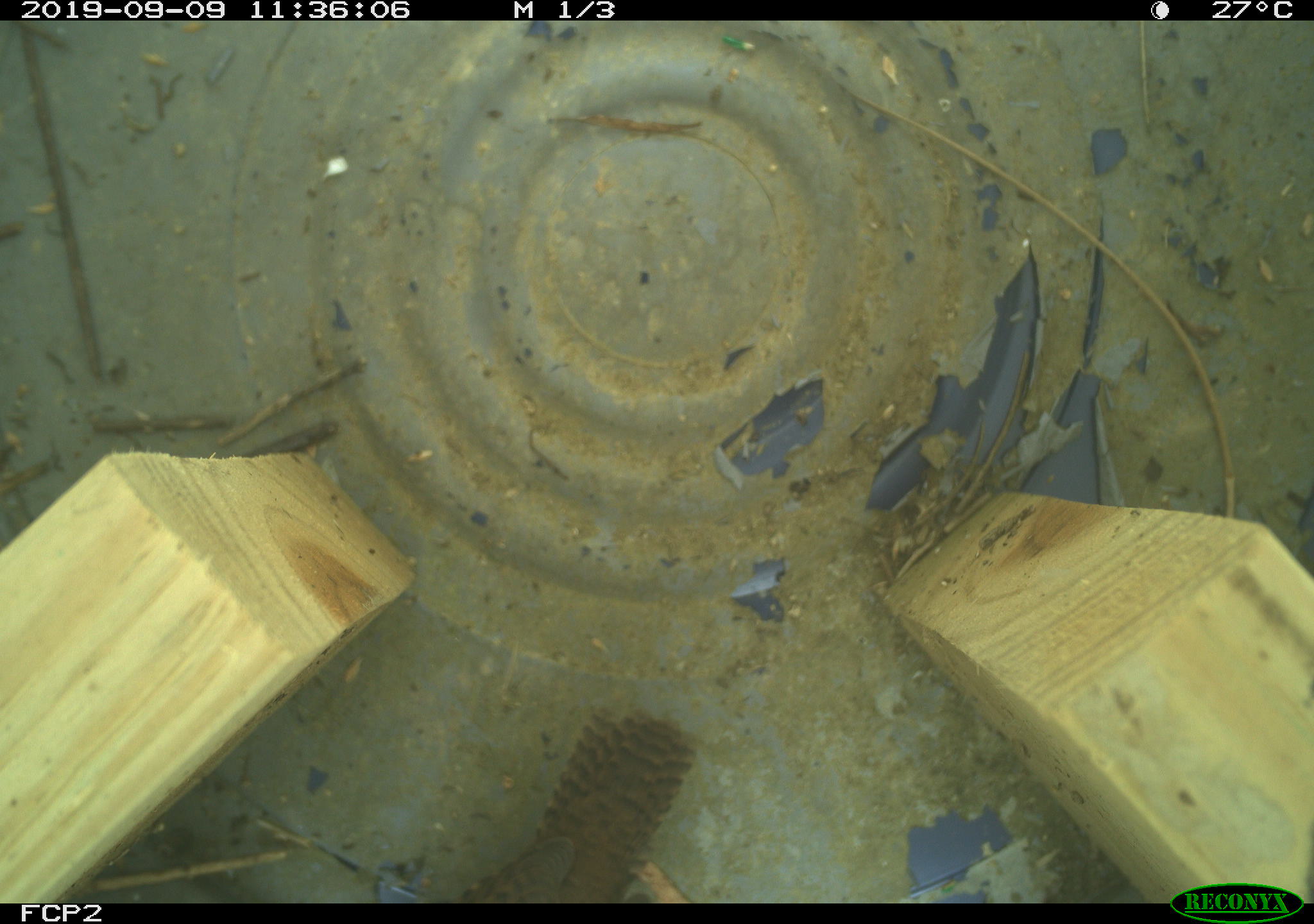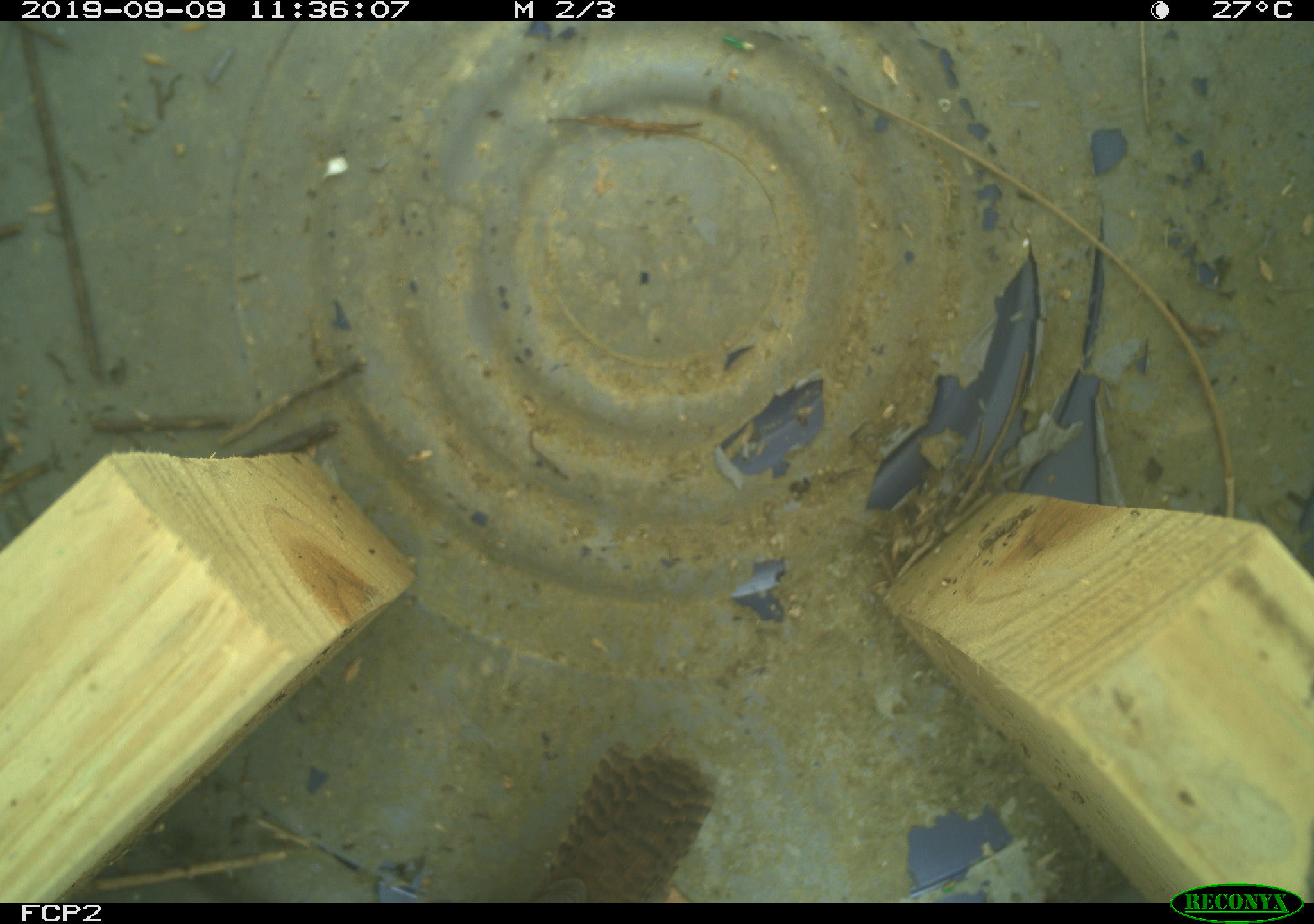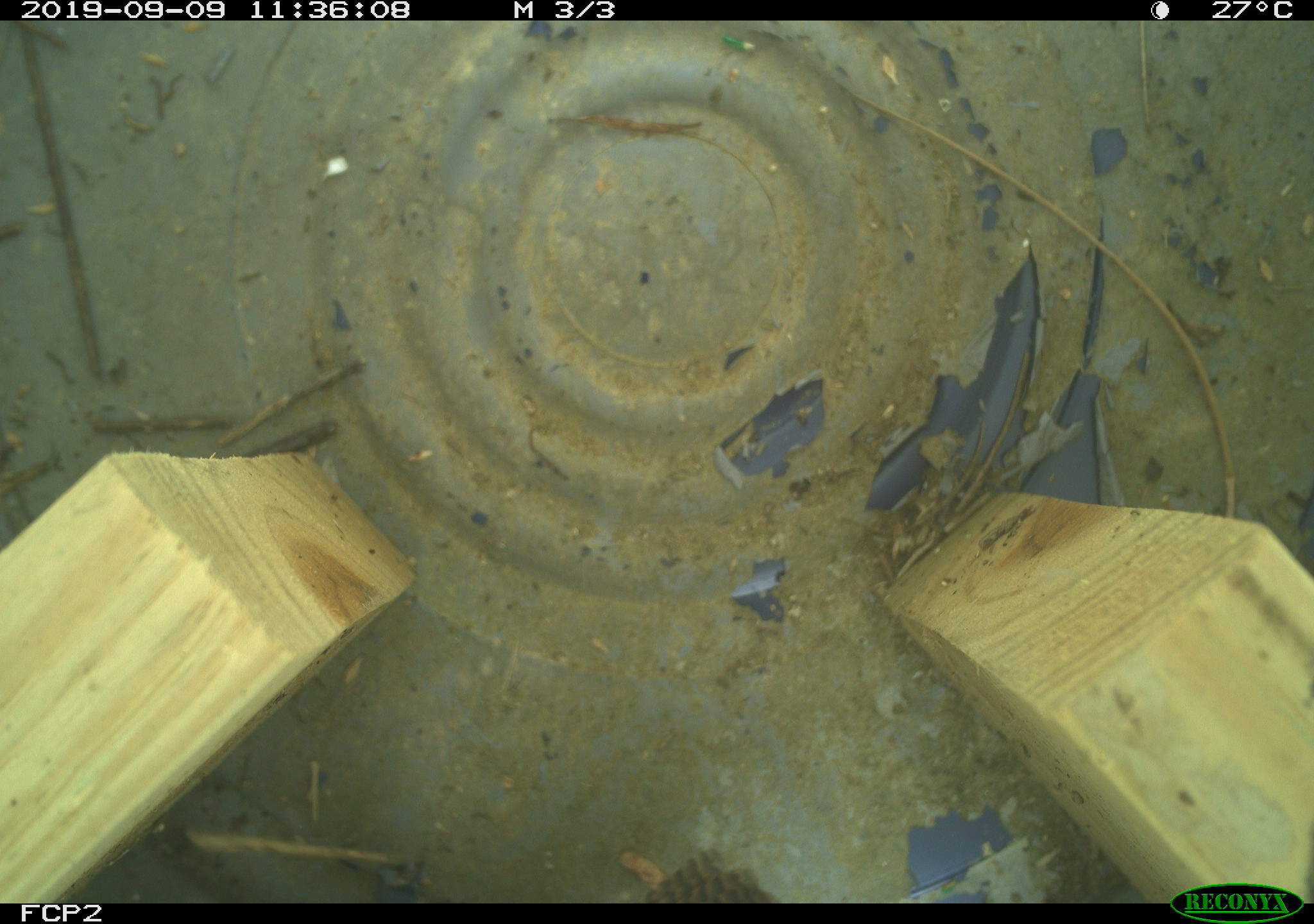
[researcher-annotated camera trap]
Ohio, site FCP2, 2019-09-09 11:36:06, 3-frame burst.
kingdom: Animalia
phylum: Chordata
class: Aves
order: Passeriformes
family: Troglodytidae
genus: Troglodytes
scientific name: Troglodytes aedon aedon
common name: northern house wren